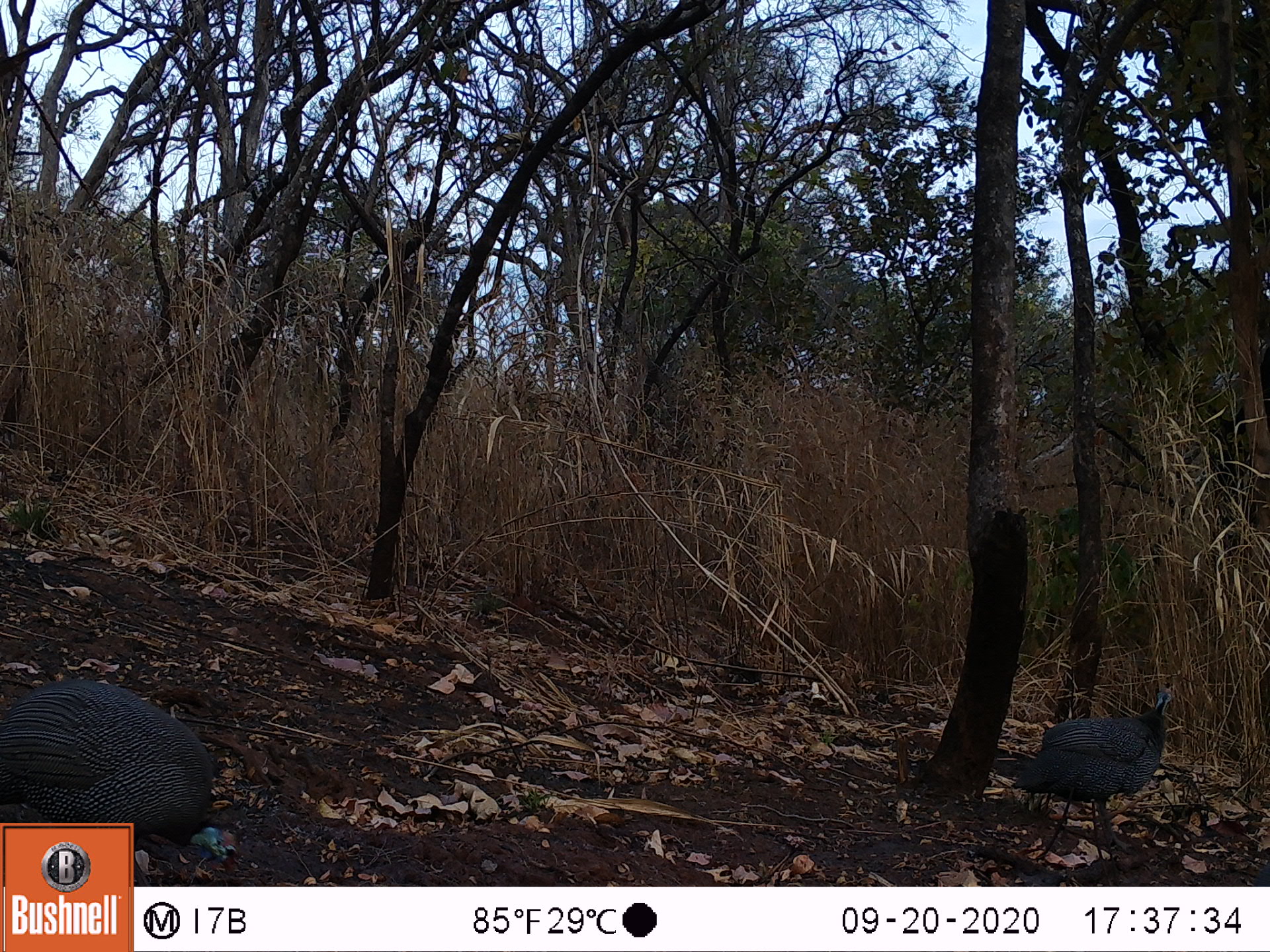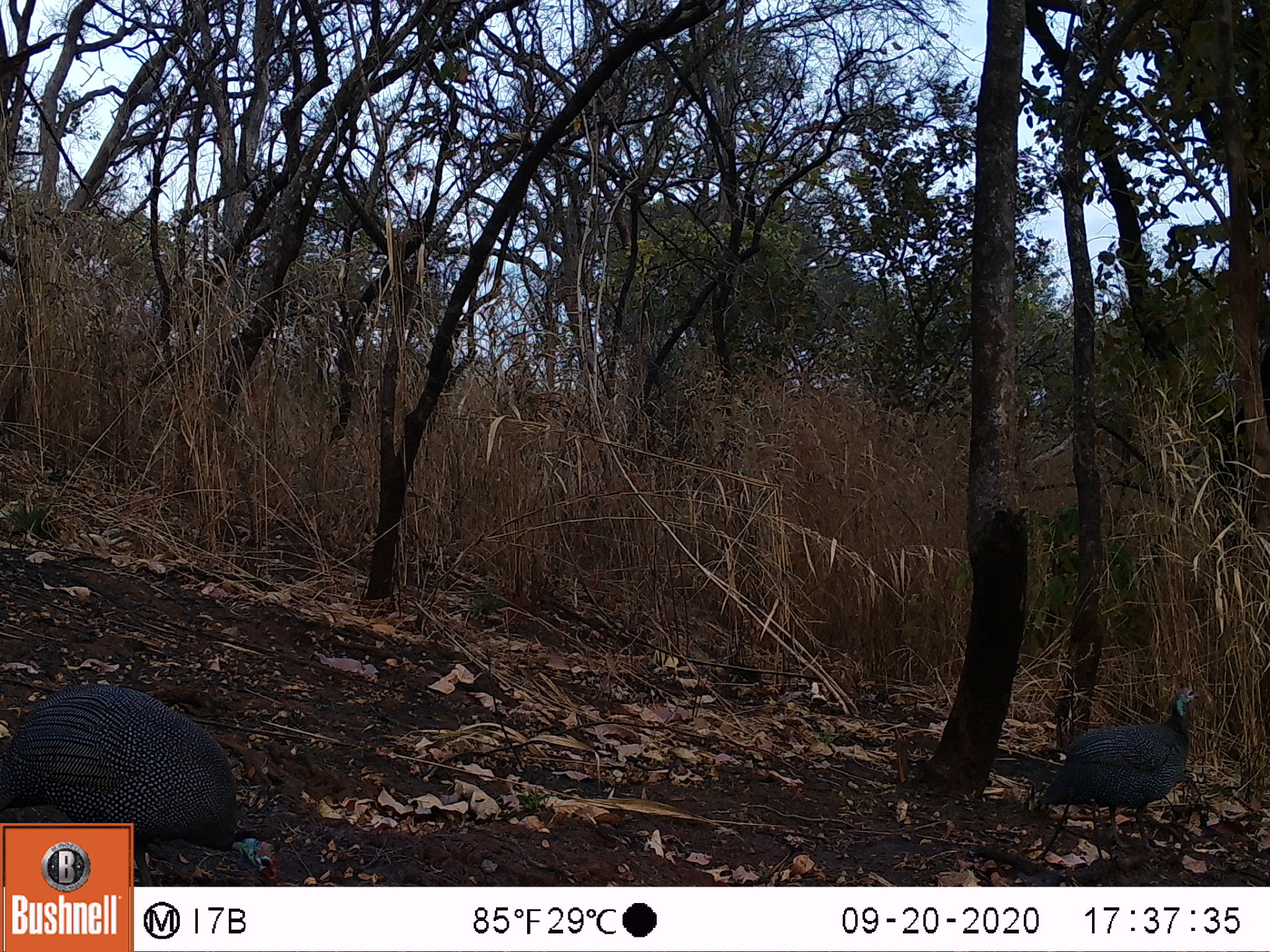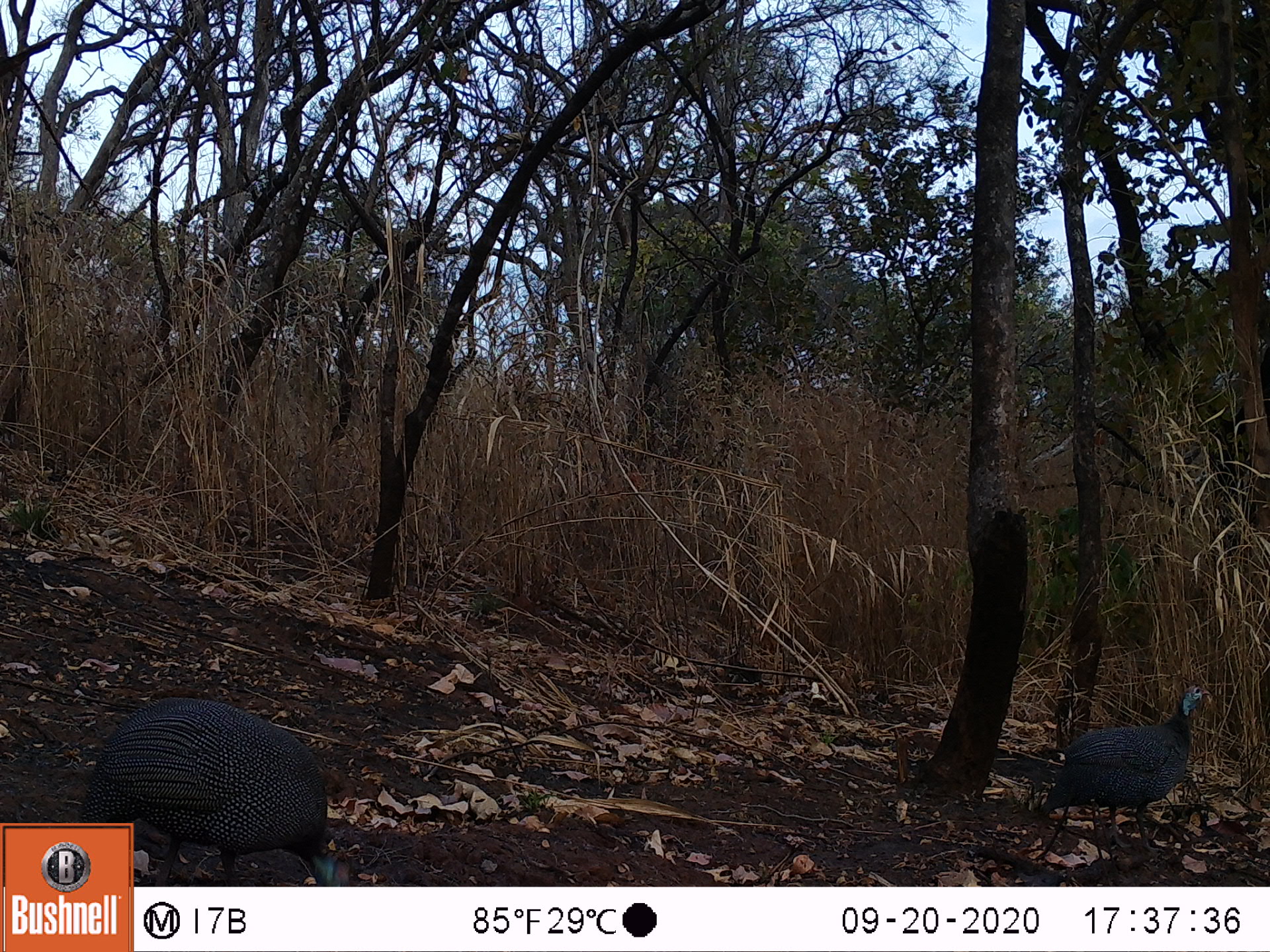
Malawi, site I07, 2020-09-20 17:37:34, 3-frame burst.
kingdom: Animalia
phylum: Chordata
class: Aves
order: Galliformes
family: Numididae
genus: Numida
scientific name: Numida meleagris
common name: helmeted guineafowl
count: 2